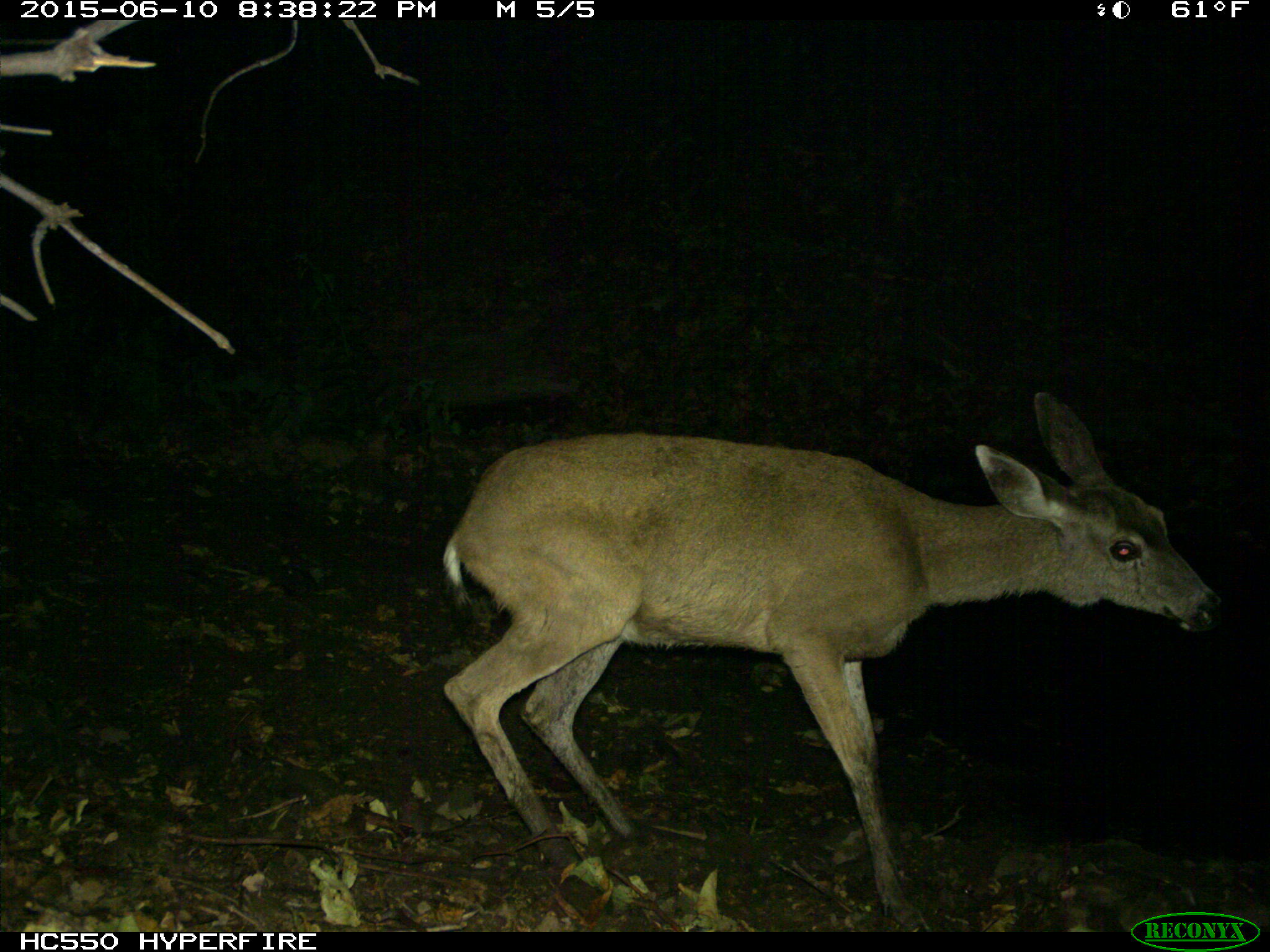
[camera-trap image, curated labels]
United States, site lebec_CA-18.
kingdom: Animalia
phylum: Chordata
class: Mammalia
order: Artiodactyla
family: Cervidae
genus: Odocoileus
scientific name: Odocoileus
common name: deer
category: unidentified deer